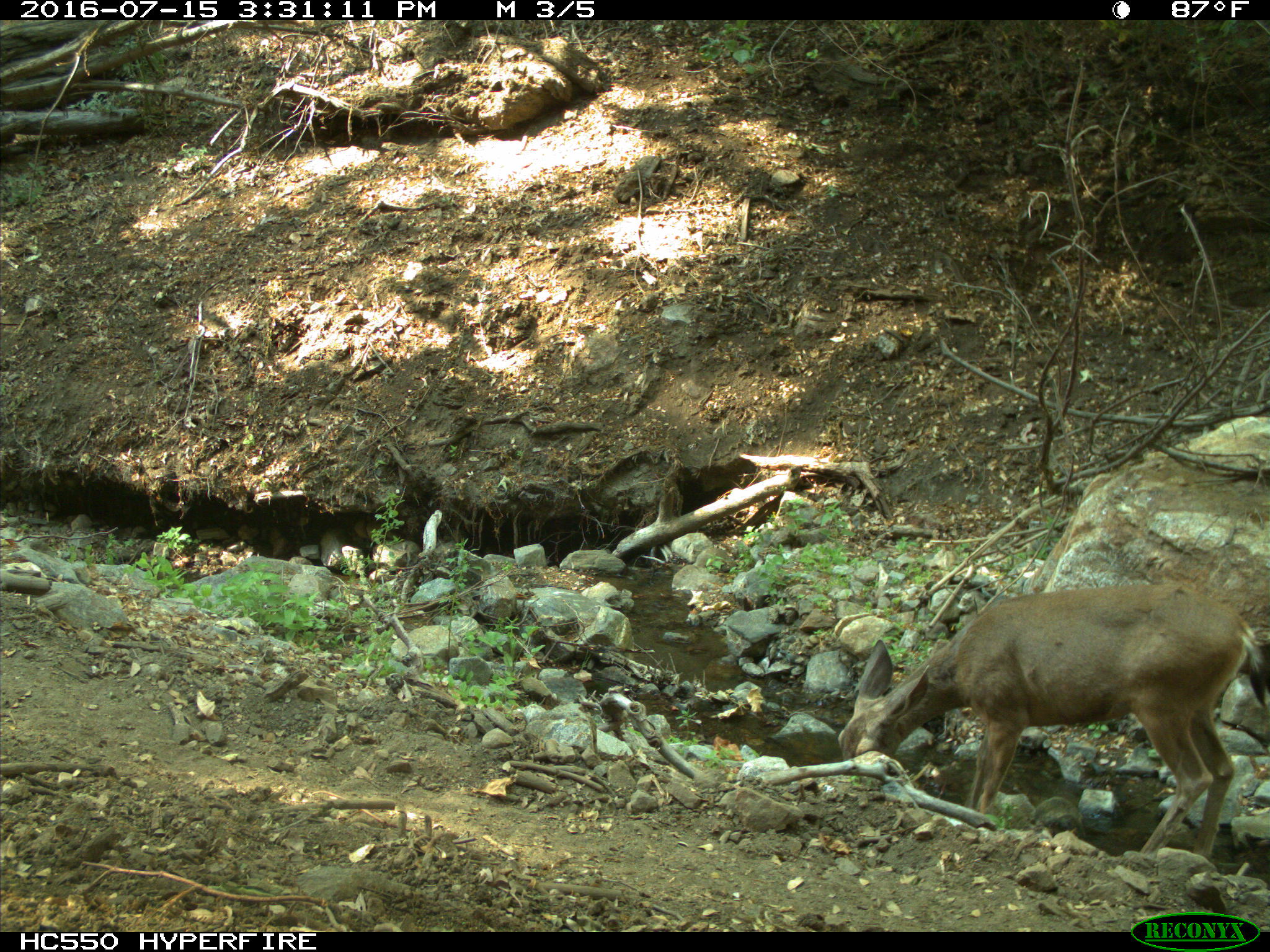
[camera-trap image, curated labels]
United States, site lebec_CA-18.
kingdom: Animalia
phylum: Chordata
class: Mammalia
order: Artiodactyla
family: Cervidae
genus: Odocoileus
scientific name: Odocoileus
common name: deer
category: unidentified deer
Unidentified deer (deer) (Odocoileus).